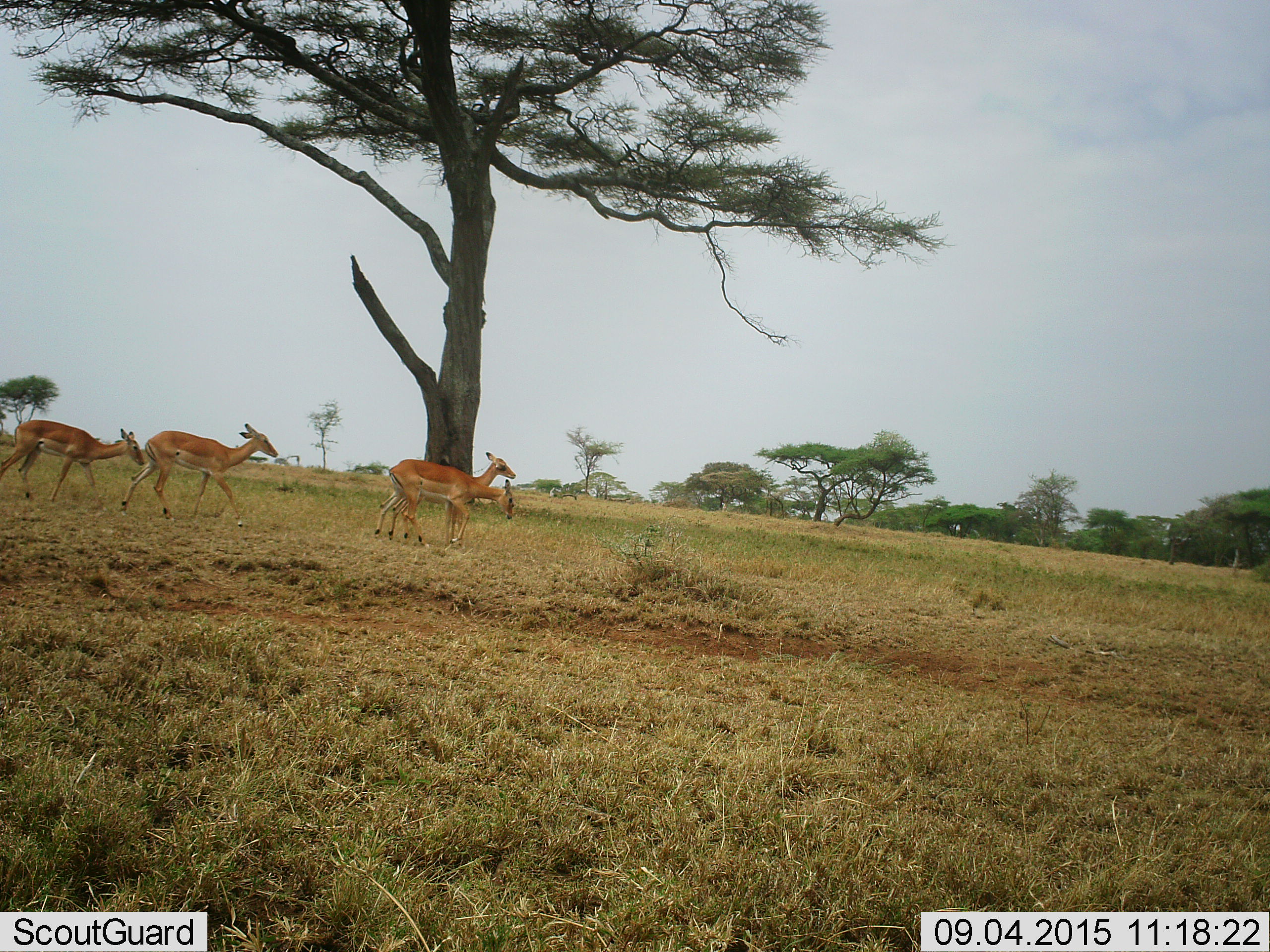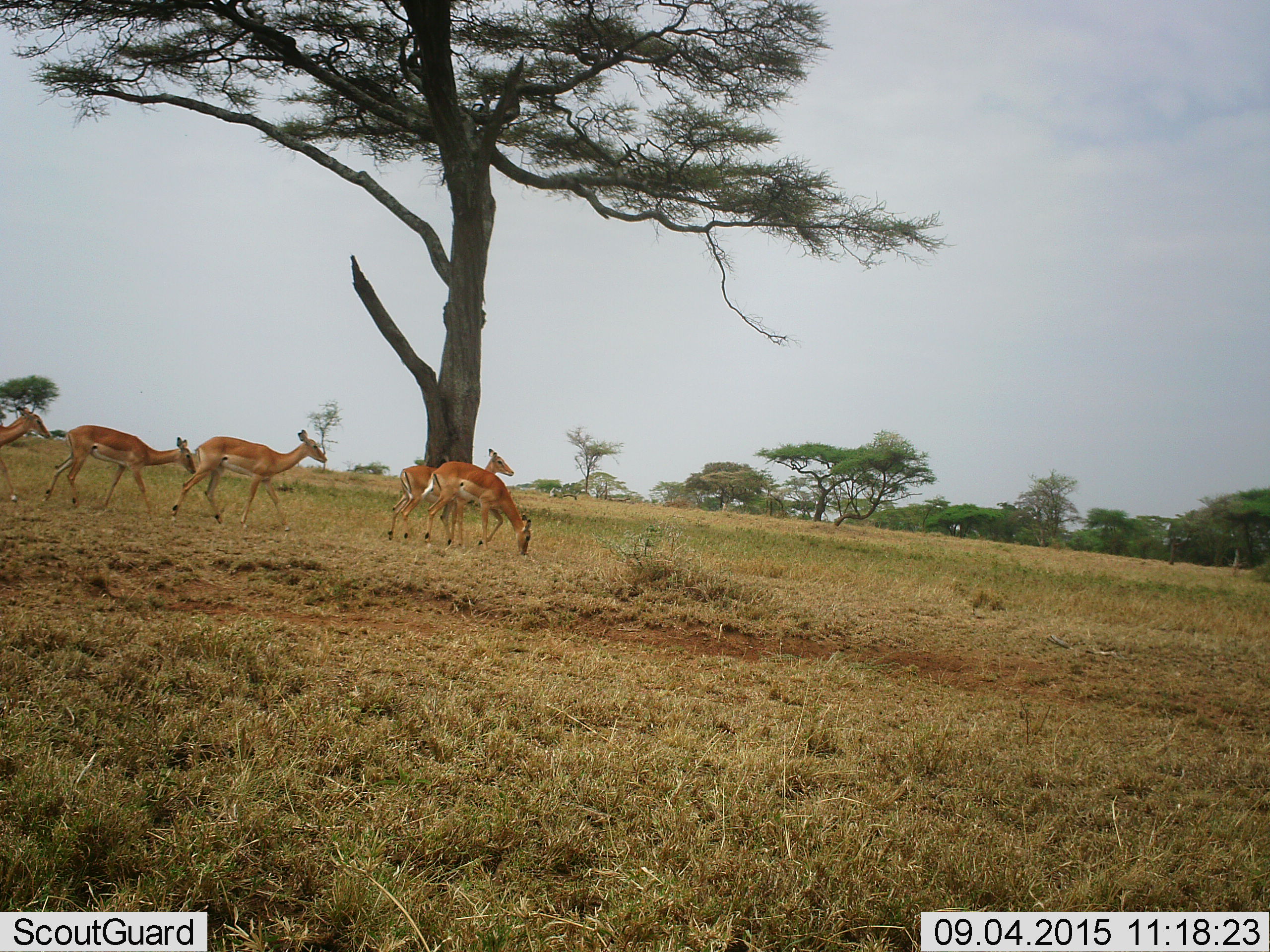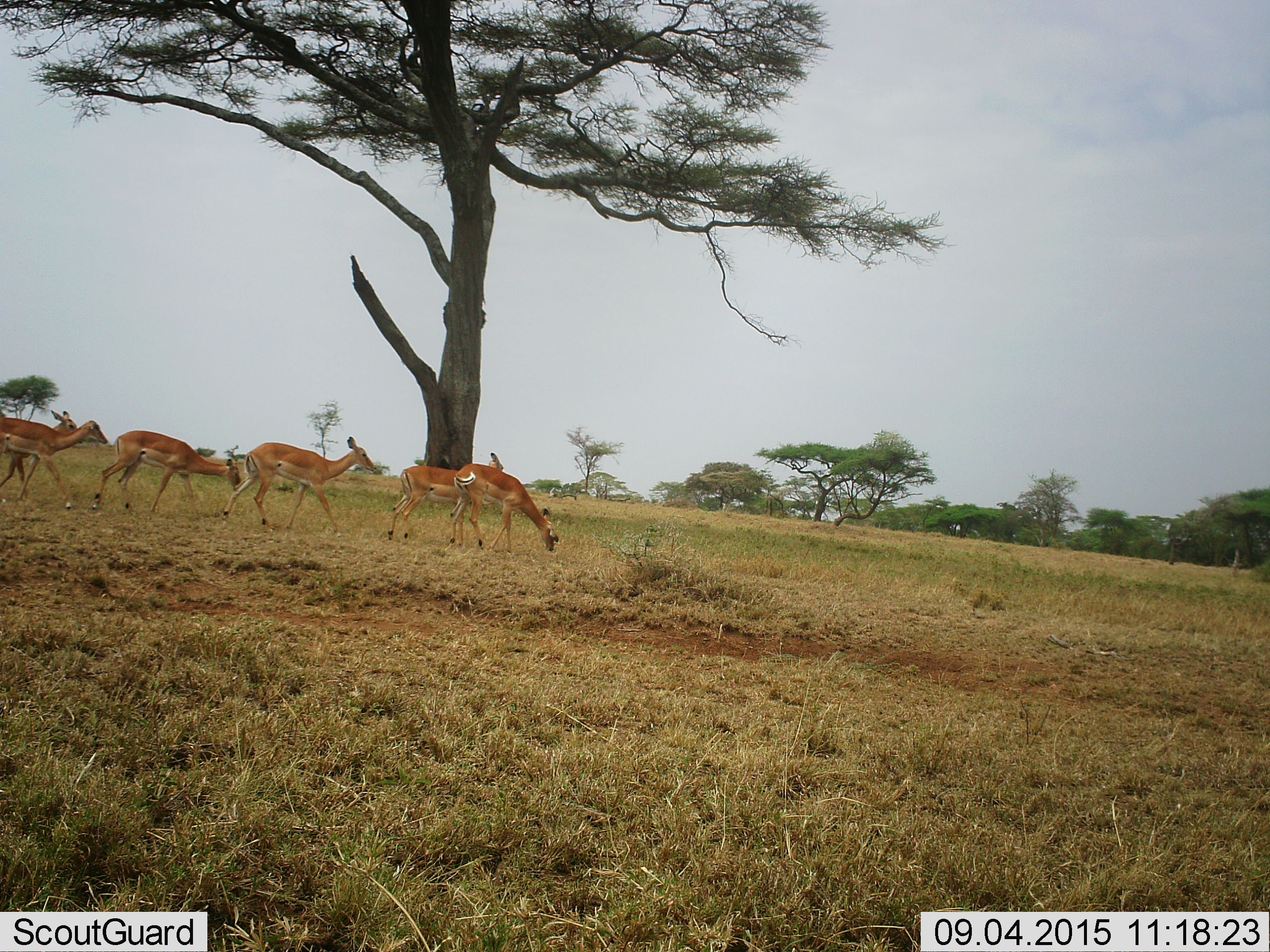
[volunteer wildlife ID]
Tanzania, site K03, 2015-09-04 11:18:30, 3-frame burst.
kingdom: Animalia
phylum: Chordata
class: Mammalia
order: Artiodactyla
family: Bovidae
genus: Nanger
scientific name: Nanger granti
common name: grant's gazelle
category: gazellegrants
Gazellegrants (grant's gazelle) (Nanger granti), count 6. Behavior (volunteer vote fractions): standing 0%, resting 0%, moving 100%, interacting 0%. Young present (vote fraction): 0%. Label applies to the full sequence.